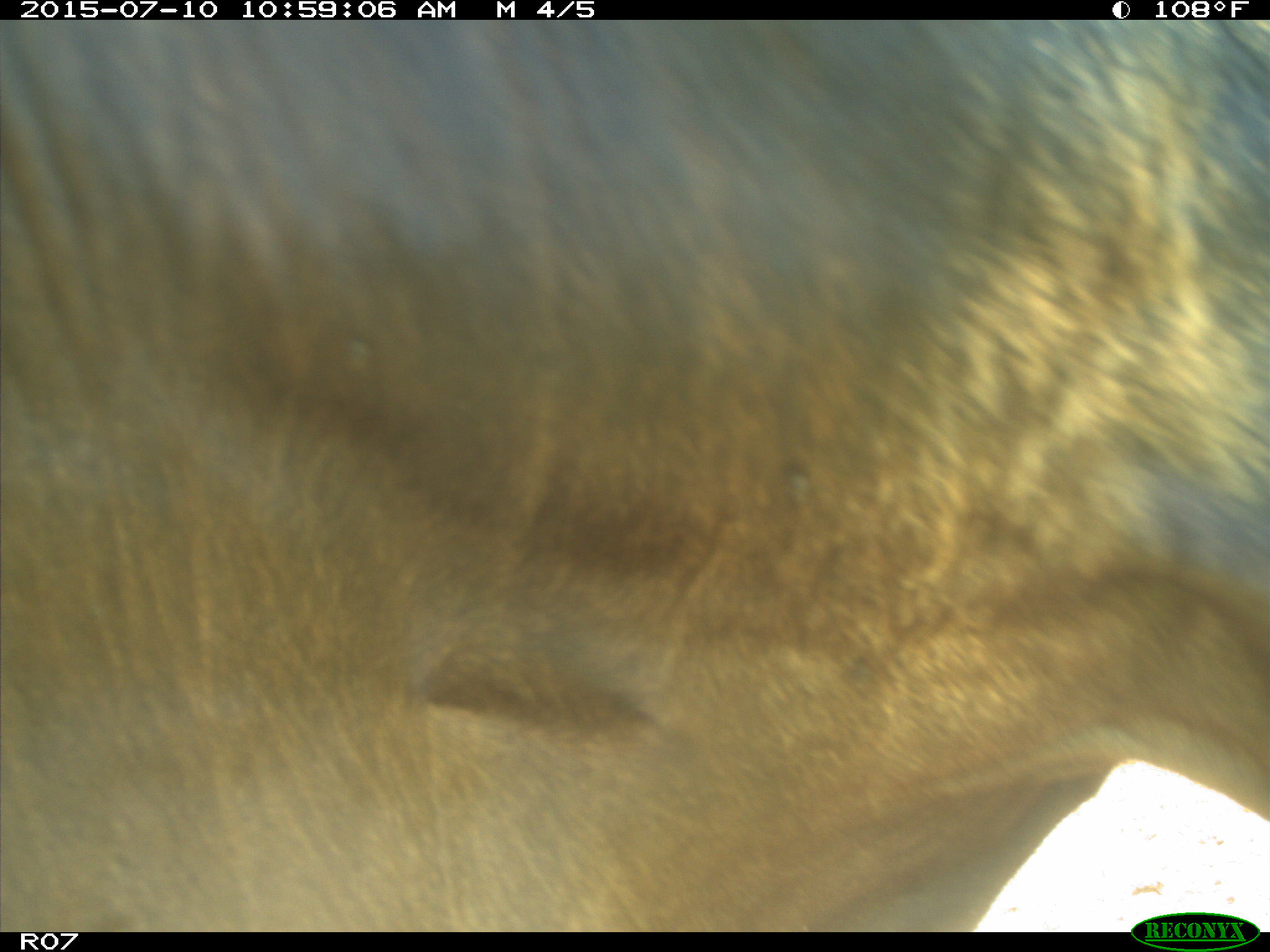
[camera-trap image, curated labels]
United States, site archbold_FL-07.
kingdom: Animalia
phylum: Chordata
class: Mammalia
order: Artiodactyla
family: Bovidae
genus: Bos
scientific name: Bos taurus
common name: domestic cow